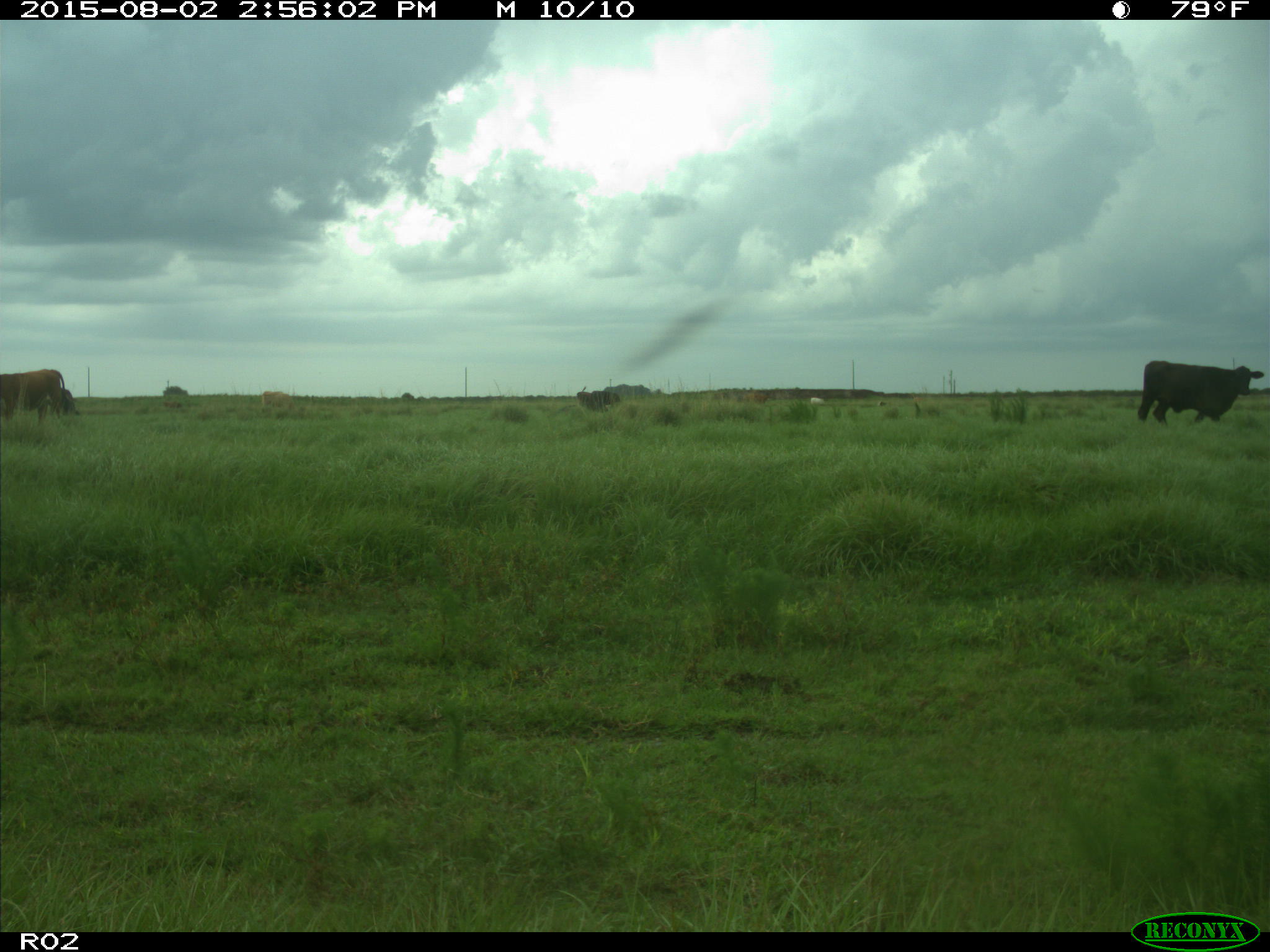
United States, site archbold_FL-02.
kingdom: Animalia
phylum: Chordata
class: Mammalia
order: Artiodactyla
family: Bovidae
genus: Bos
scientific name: Bos taurus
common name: domestic cow